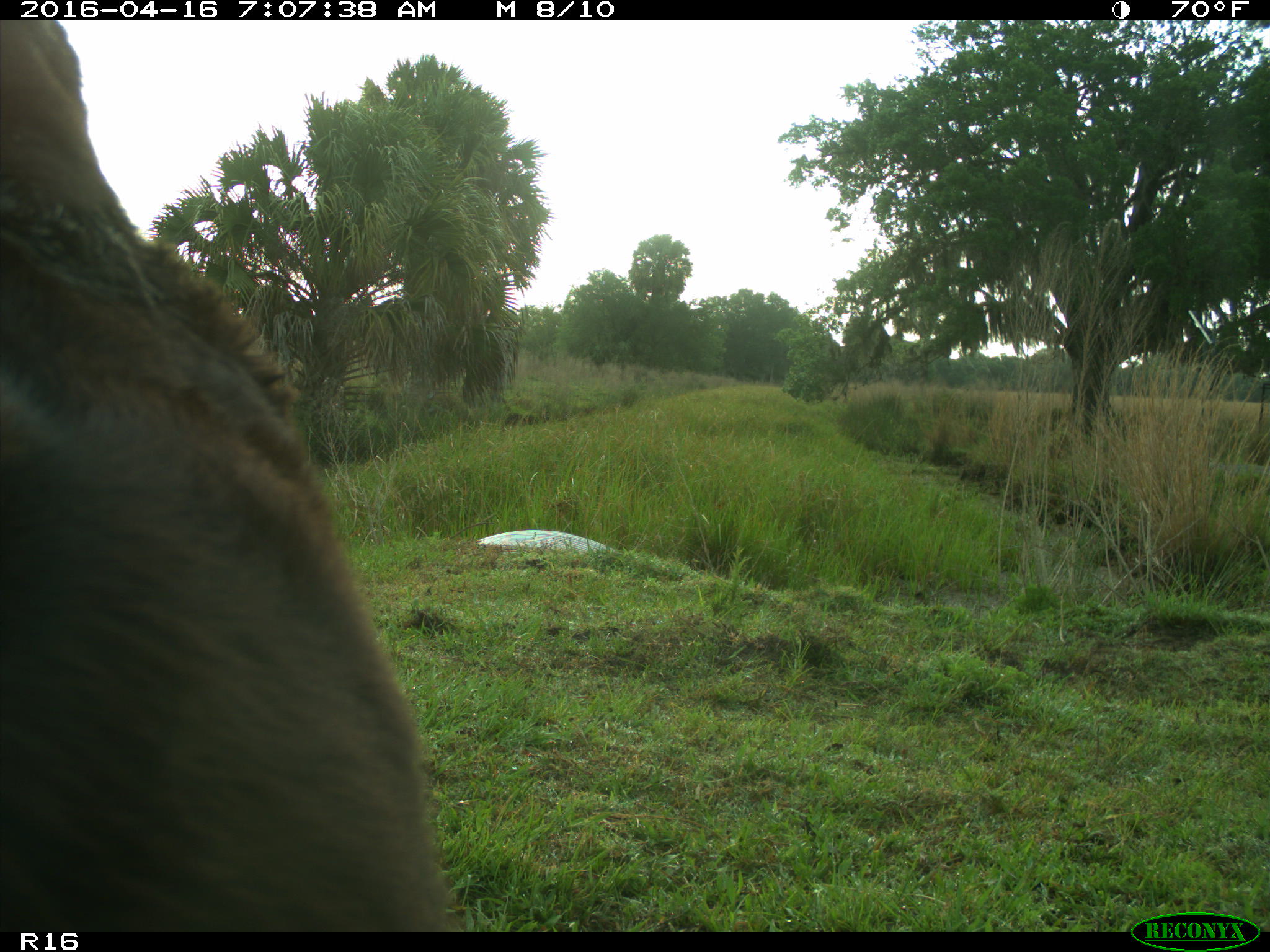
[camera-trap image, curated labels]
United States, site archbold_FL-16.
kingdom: Animalia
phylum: Chordata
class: Mammalia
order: Artiodactyla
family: Bovidae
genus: Bos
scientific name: Bos taurus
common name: domestic cow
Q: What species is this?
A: Bos taurus (domestic cow).